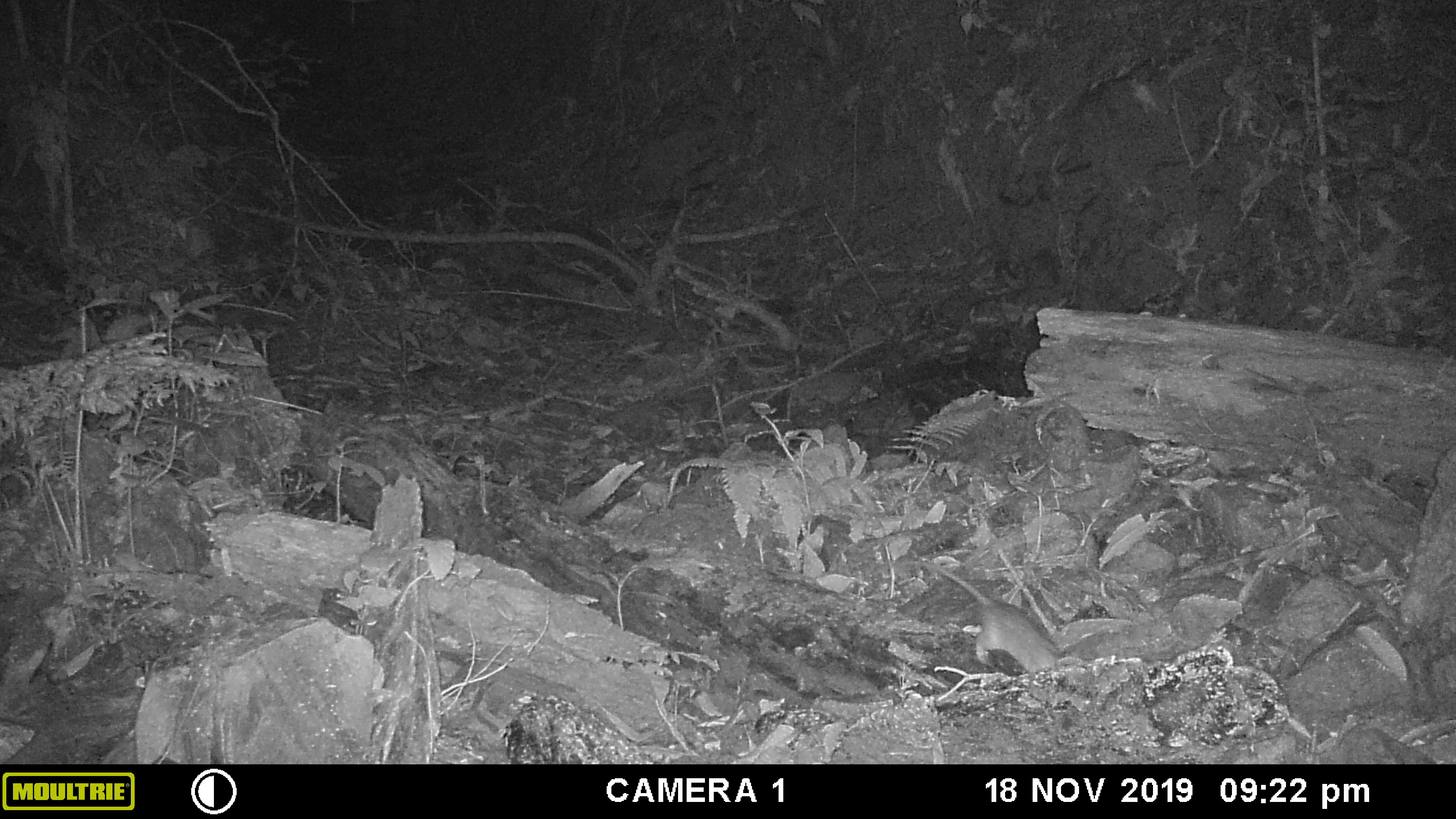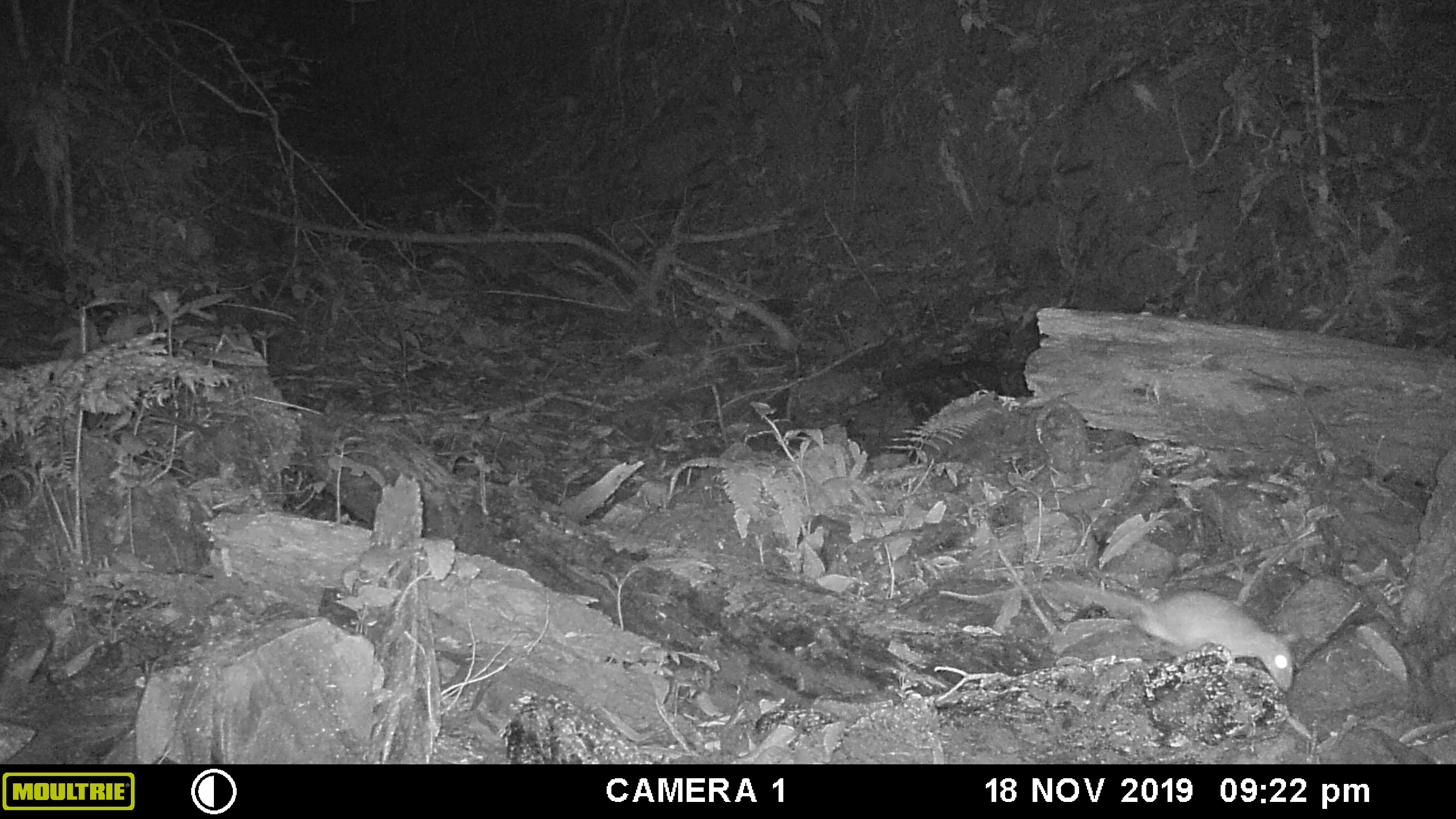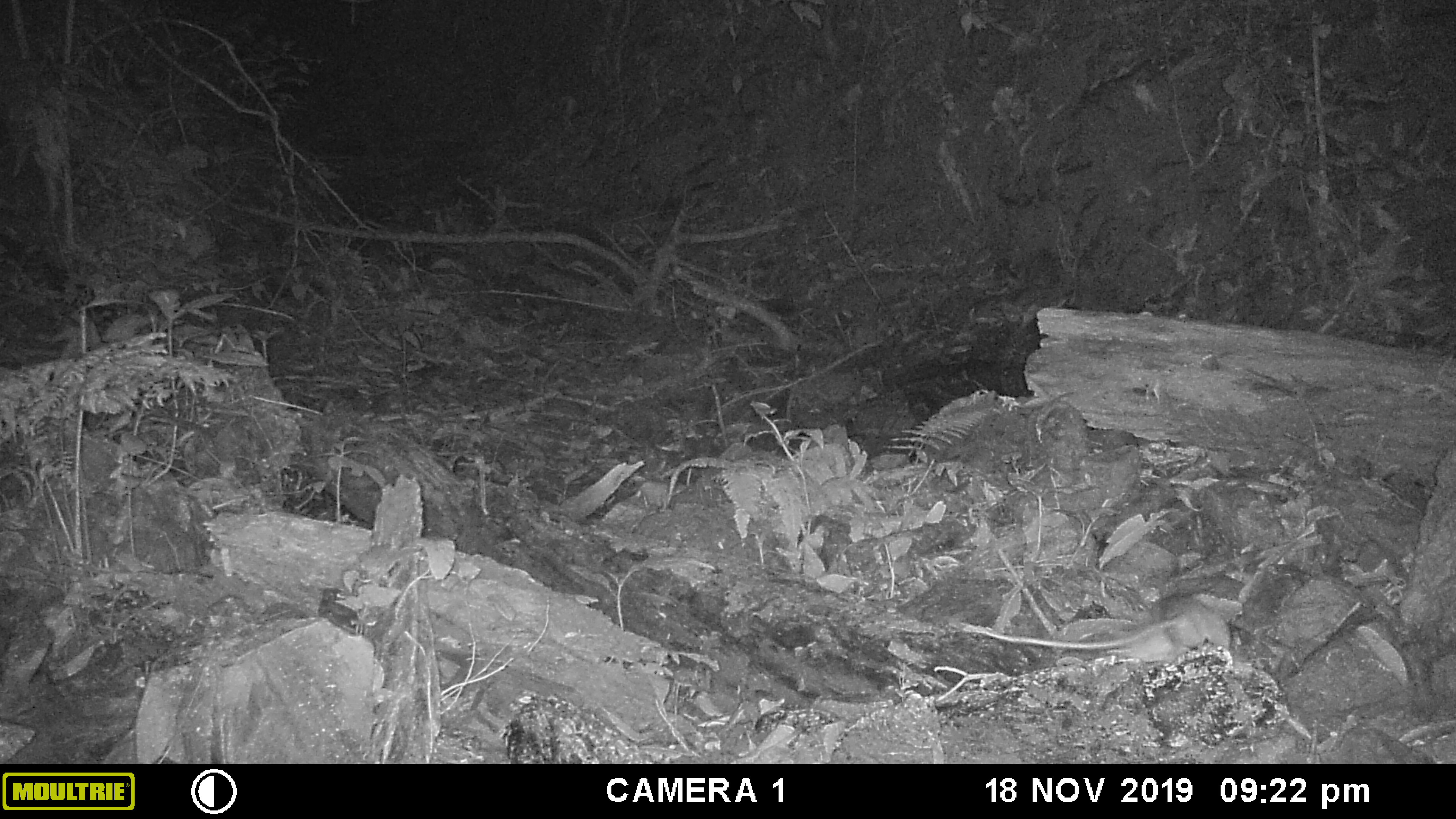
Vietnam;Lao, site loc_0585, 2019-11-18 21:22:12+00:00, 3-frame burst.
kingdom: Animalia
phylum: Chordata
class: Mammalia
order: Rodentia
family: Muridae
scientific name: Muridae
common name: old-world mice and rats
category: unidentified murid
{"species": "unidentified murid (old-world mice and rats) (Muridae)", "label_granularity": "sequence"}